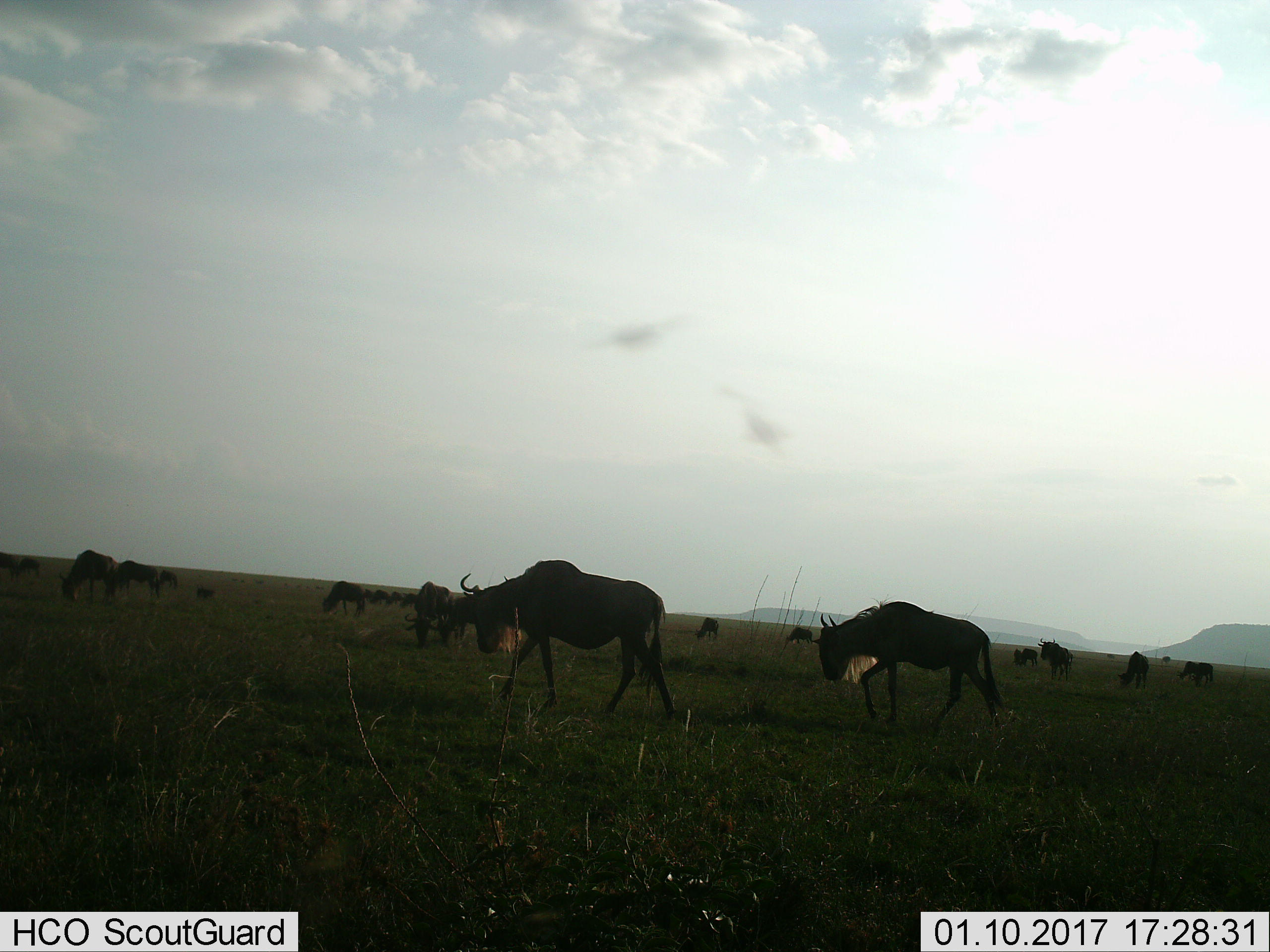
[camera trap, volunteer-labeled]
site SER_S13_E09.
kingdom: Animalia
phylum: Chordata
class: Mammalia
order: Artiodactyla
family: Bovidae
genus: Connochaetes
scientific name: Connochaetes taurinus taurinus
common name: blue wildebeest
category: wildebeestblue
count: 11-50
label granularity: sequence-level